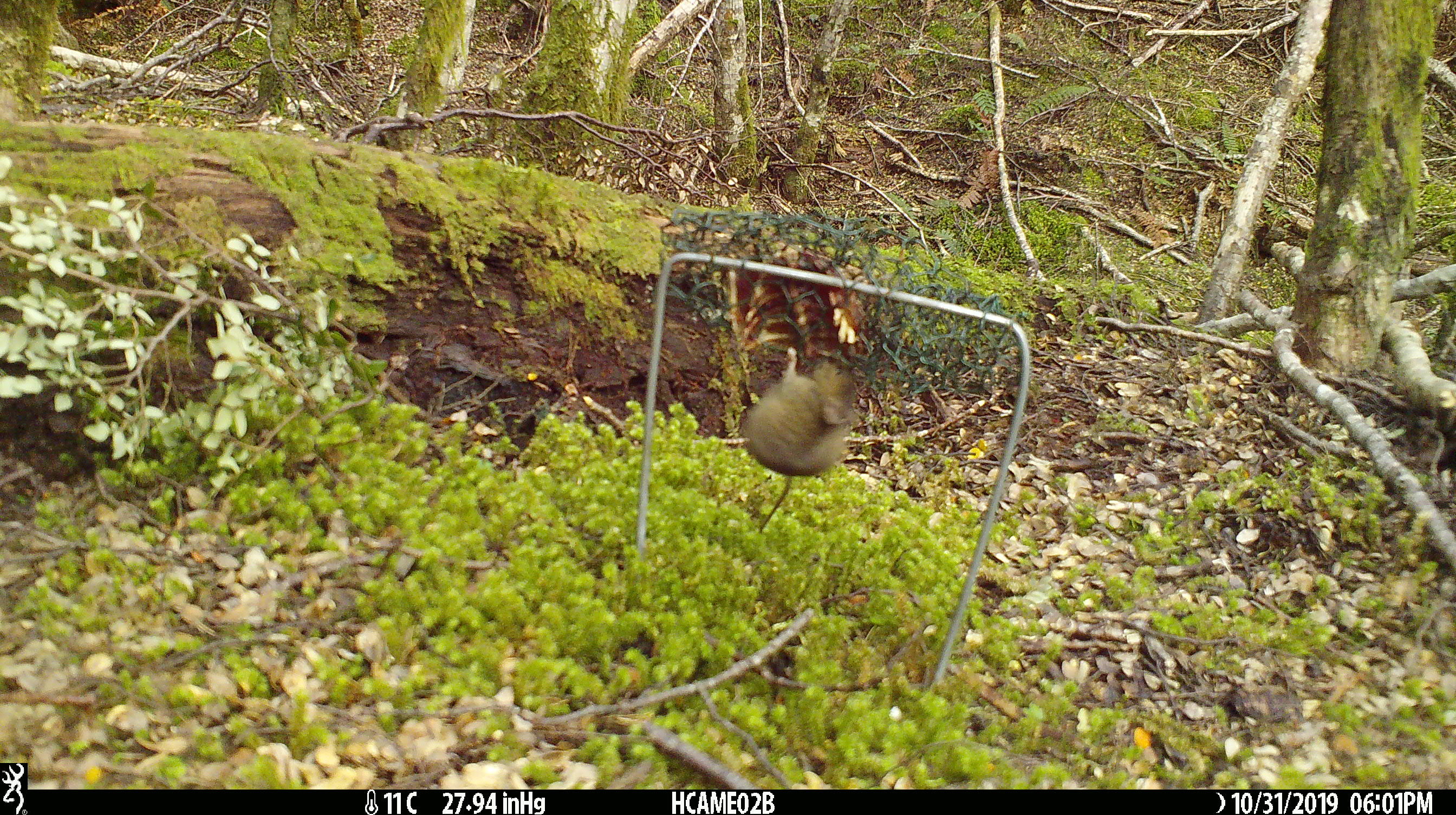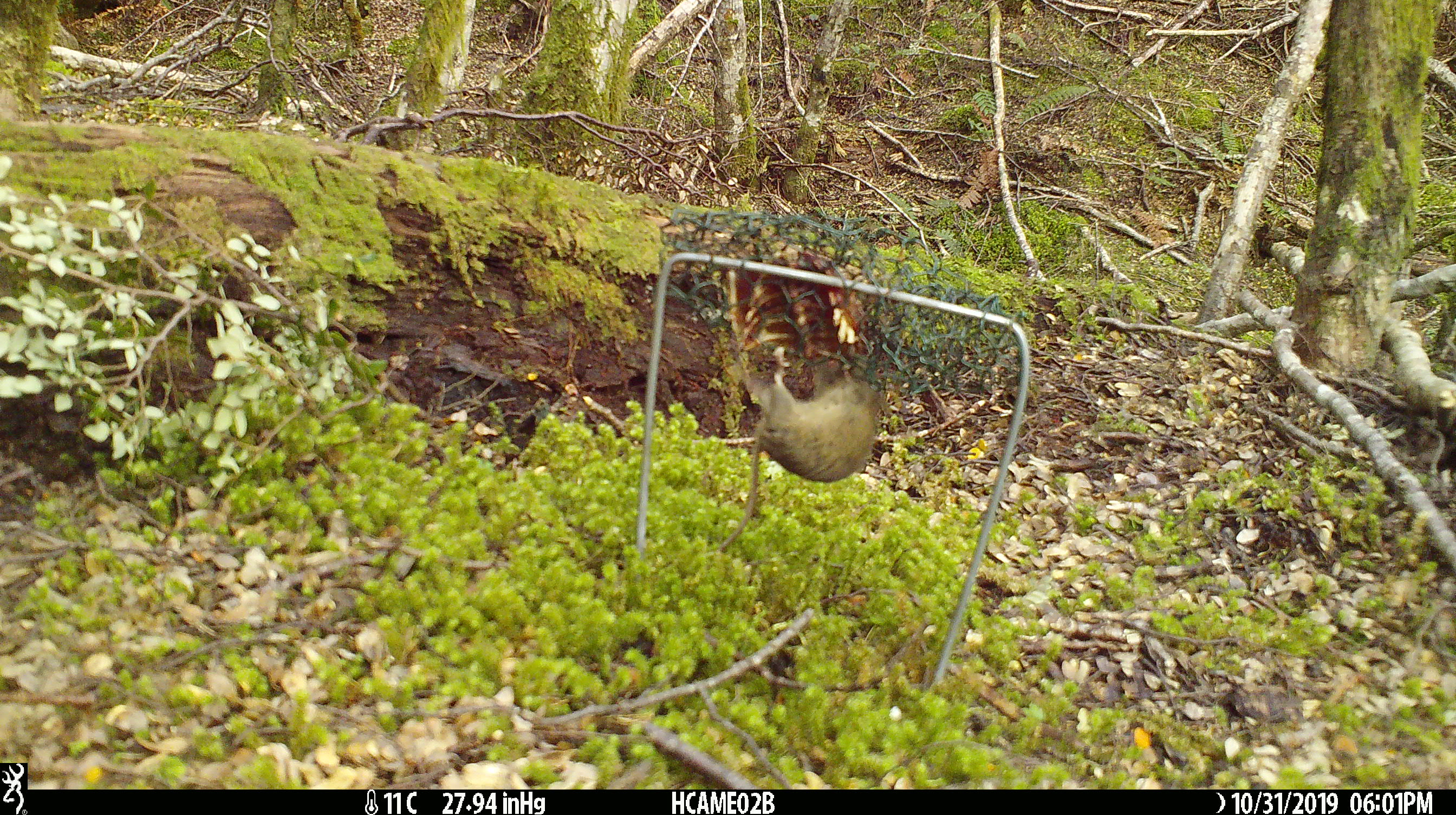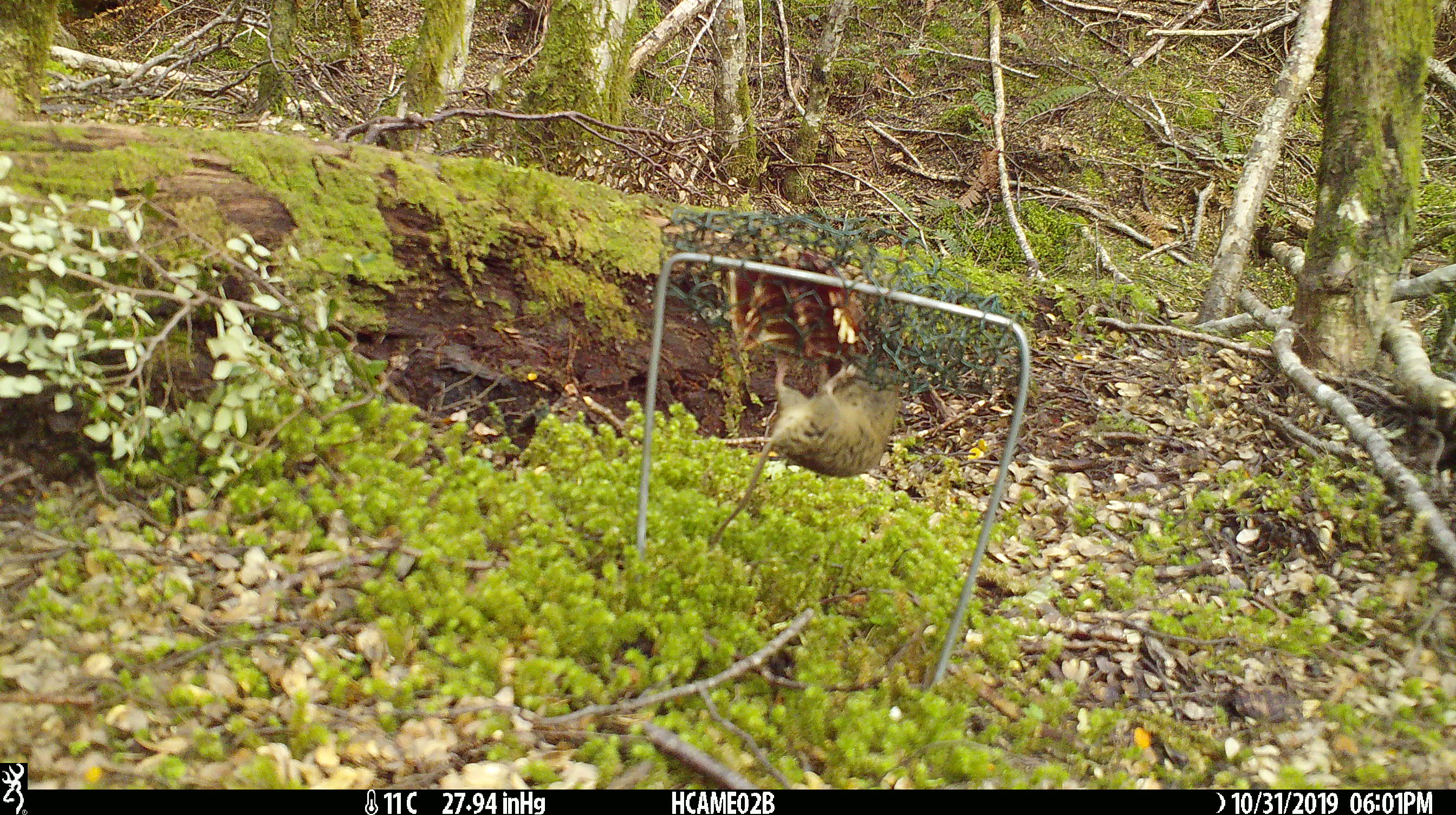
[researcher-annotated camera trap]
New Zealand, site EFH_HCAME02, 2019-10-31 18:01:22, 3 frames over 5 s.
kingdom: Animalia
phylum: Chordata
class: Mammalia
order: Rodentia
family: Muridae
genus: Mus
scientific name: Mus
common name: mouse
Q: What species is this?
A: Mouse (Mus).